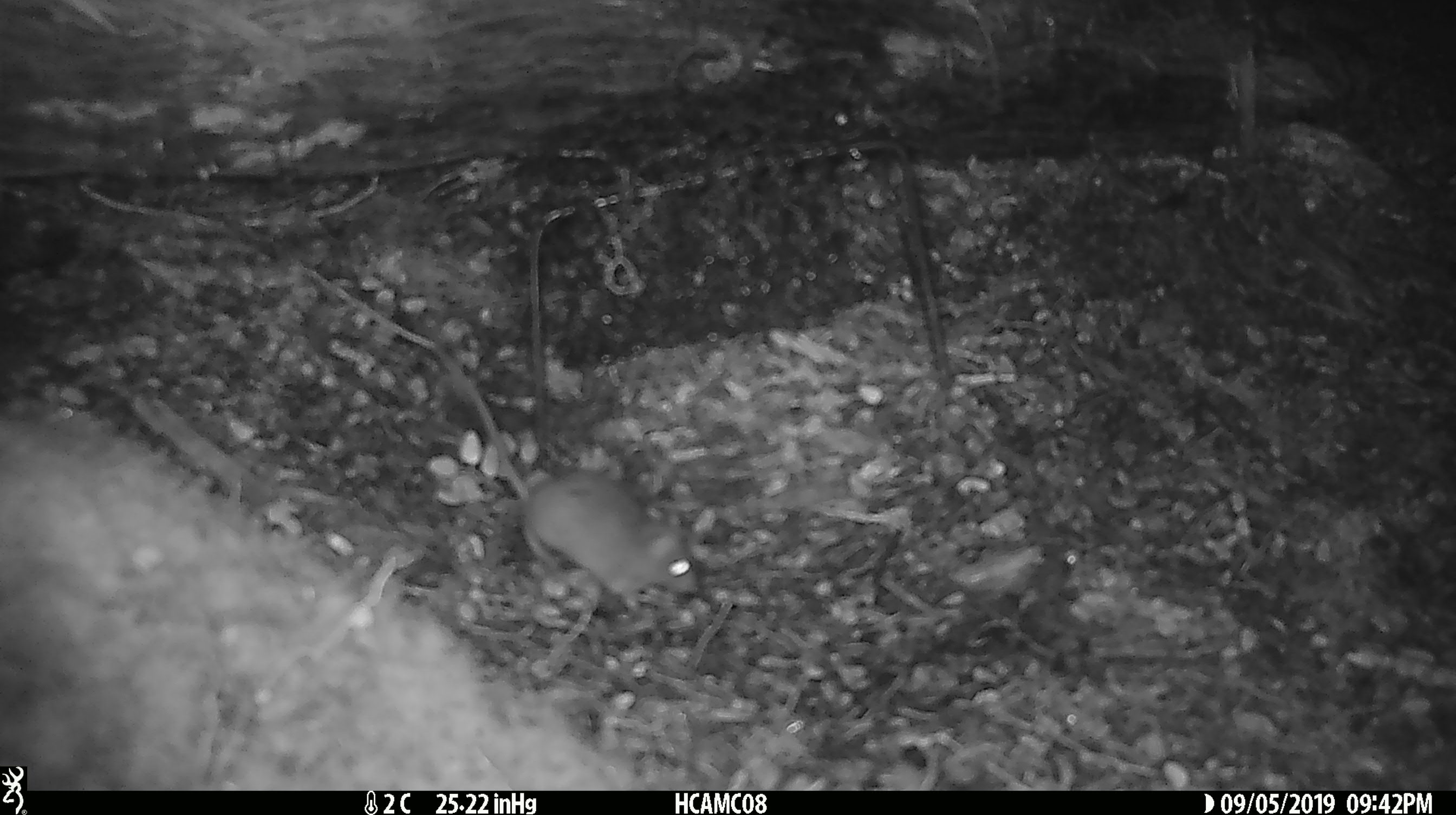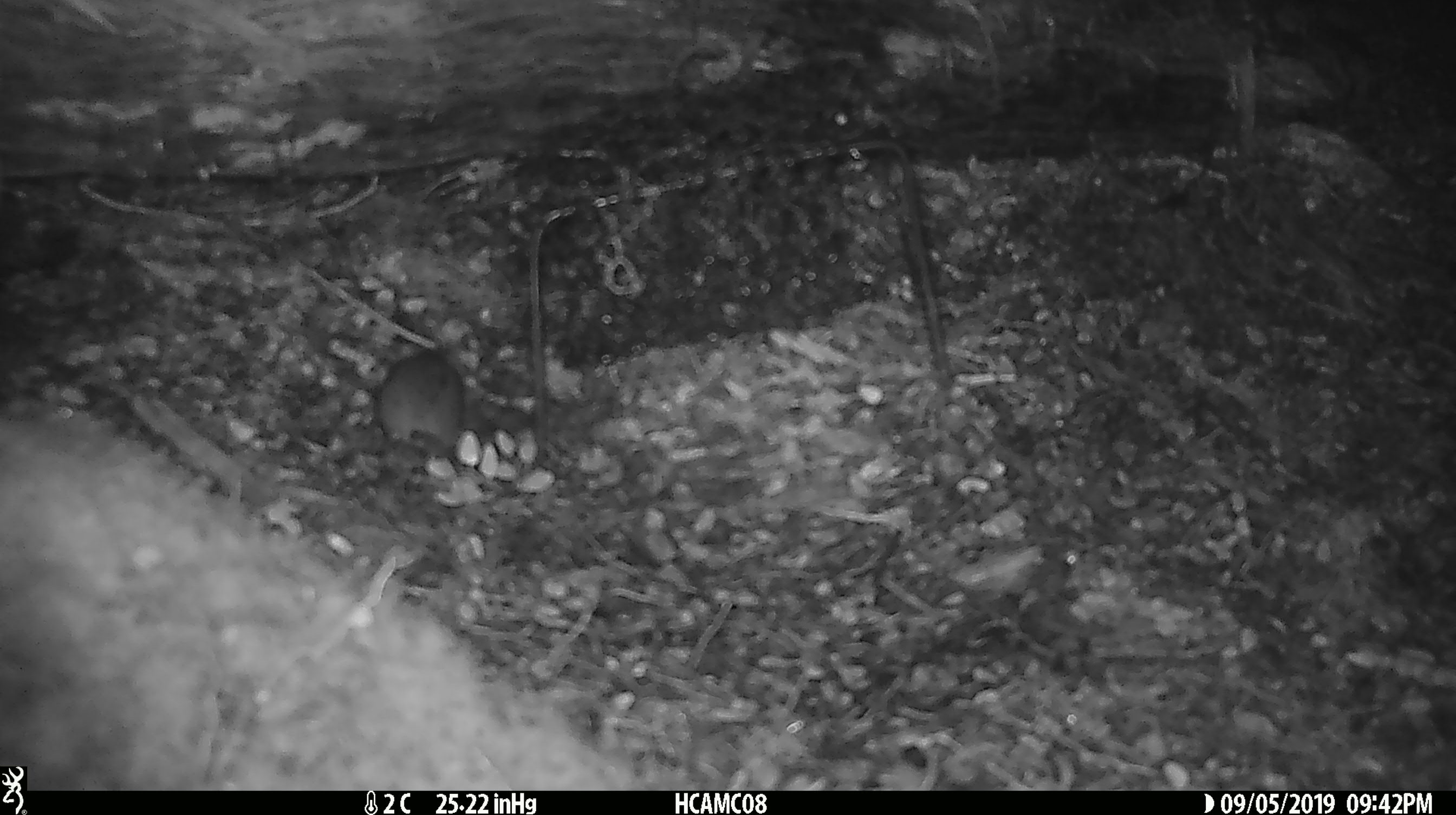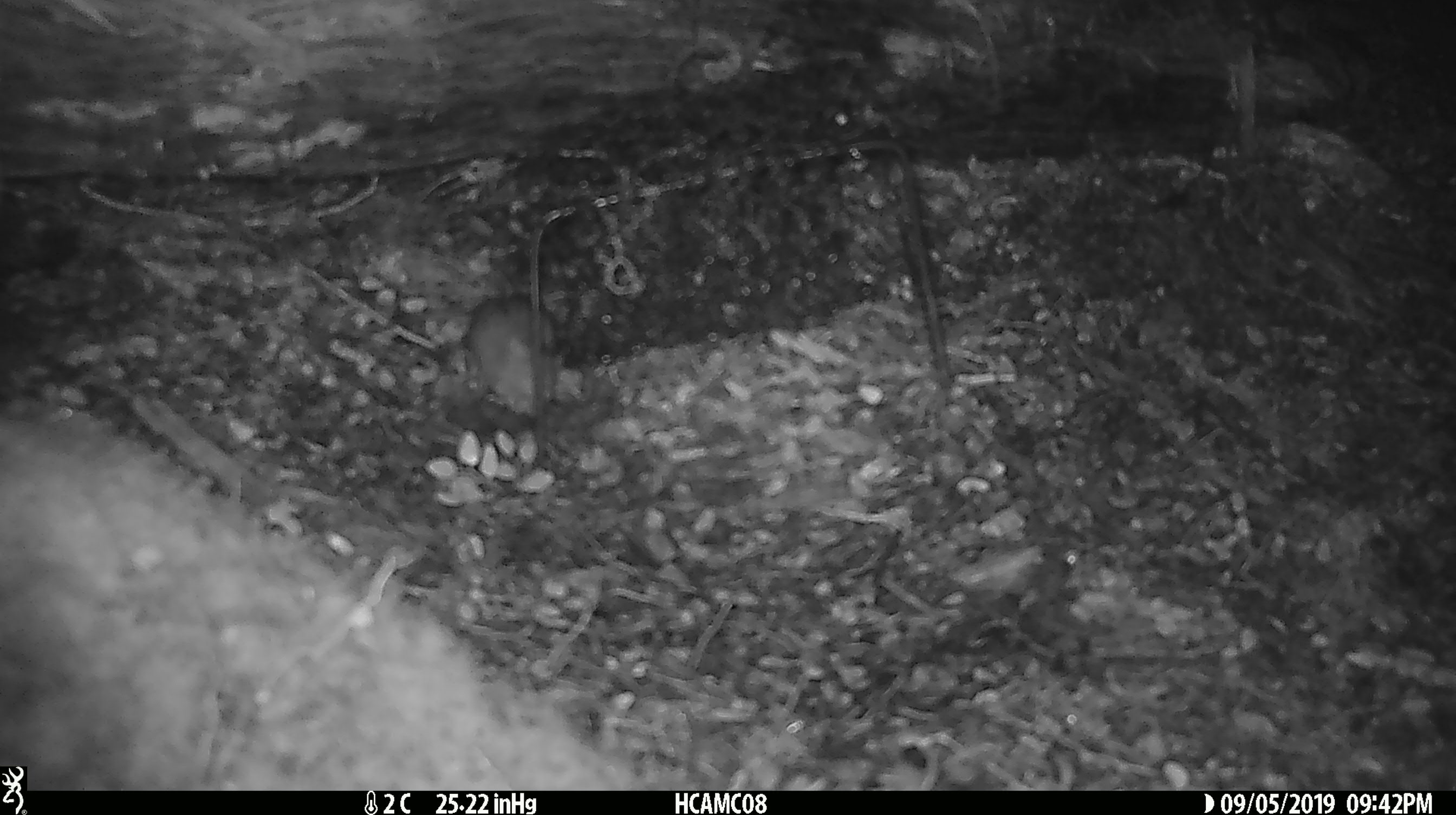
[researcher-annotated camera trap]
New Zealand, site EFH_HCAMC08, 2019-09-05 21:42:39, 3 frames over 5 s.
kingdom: Animalia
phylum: Chordata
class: Mammalia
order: Rodentia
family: Muridae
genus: Mus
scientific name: Mus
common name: mouse